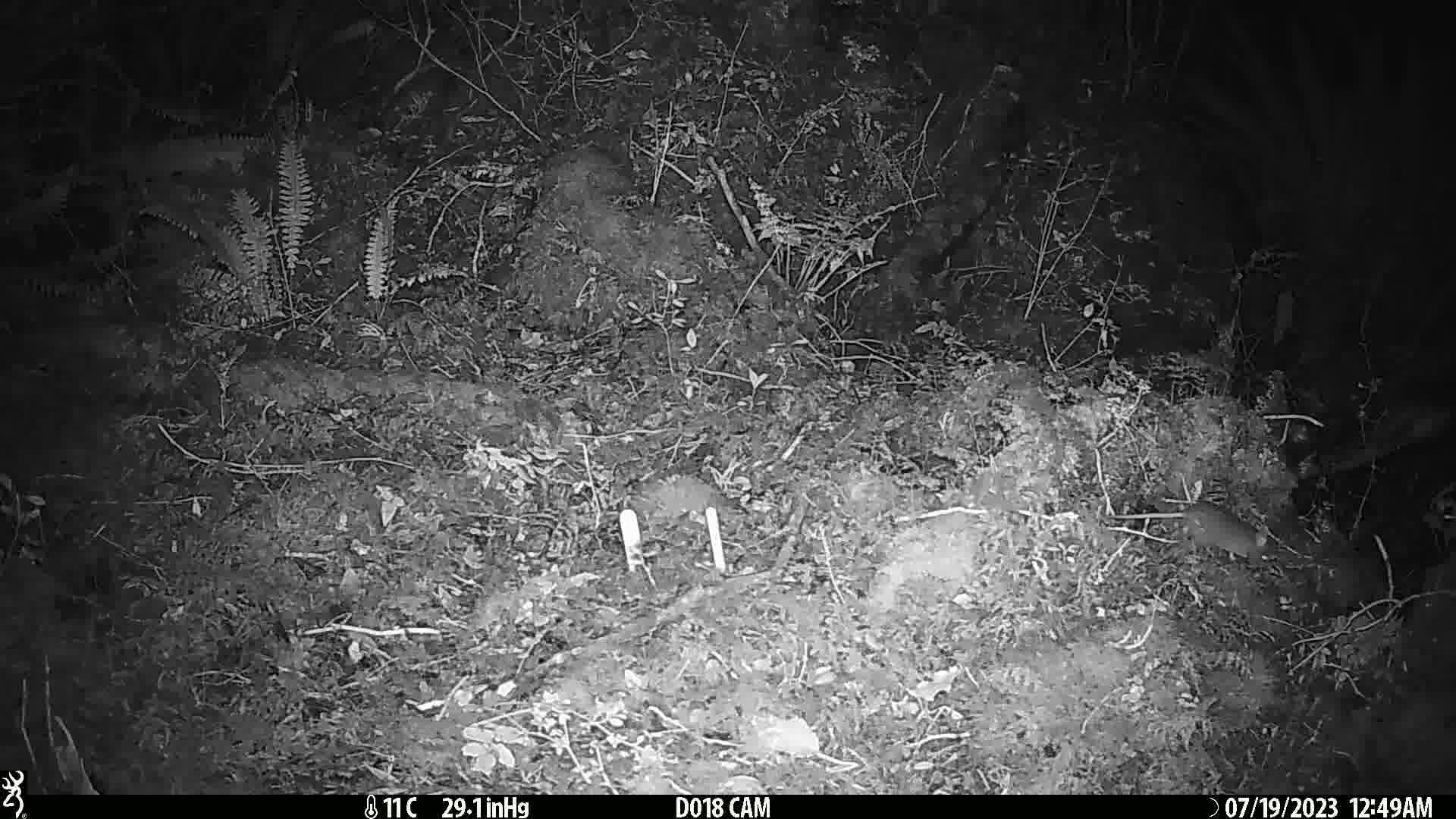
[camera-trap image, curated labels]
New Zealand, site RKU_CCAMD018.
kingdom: Animalia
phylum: Chordata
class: Mammalia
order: Rodentia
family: Muridae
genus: Rattus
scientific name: Rattus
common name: rat